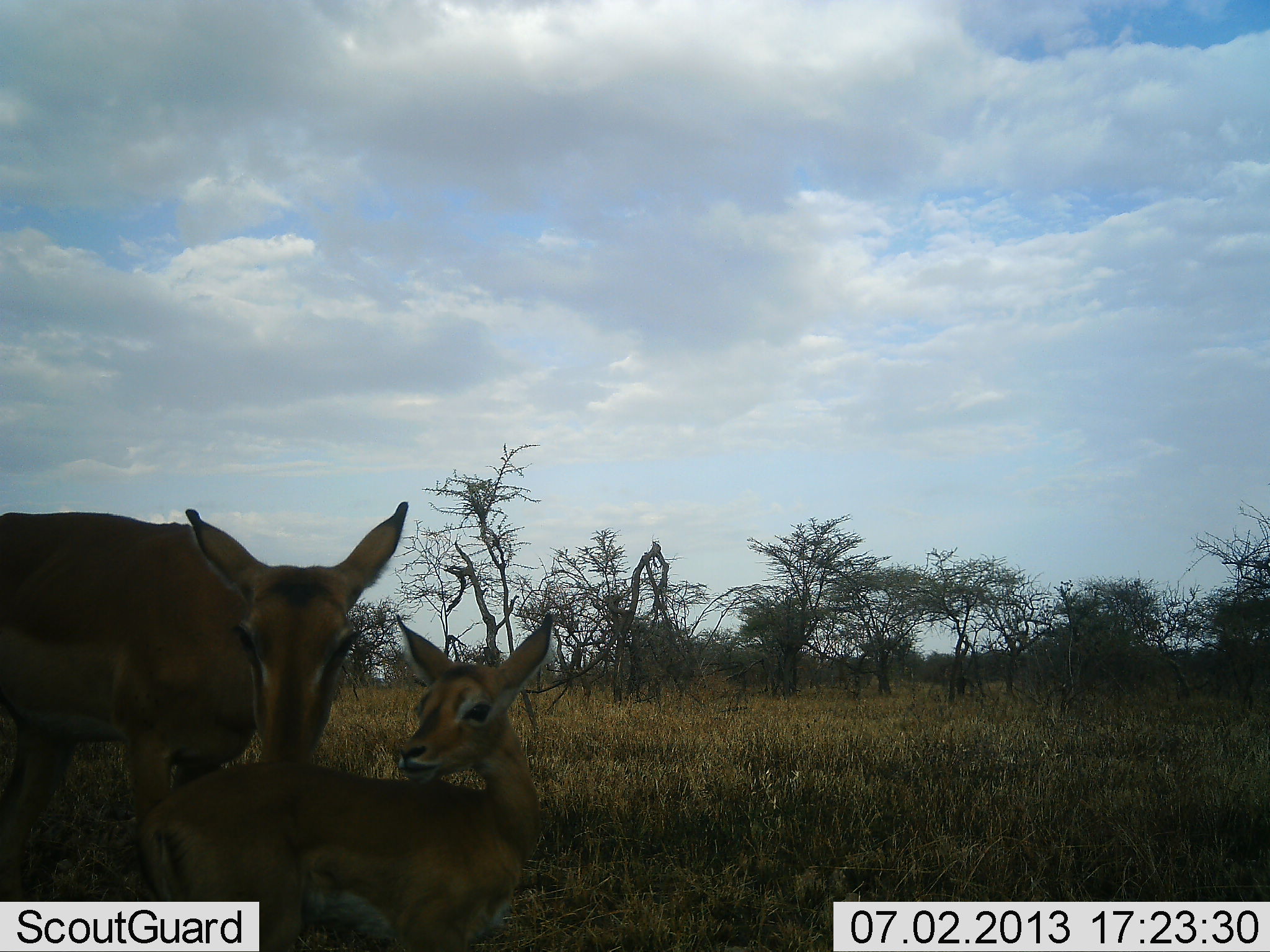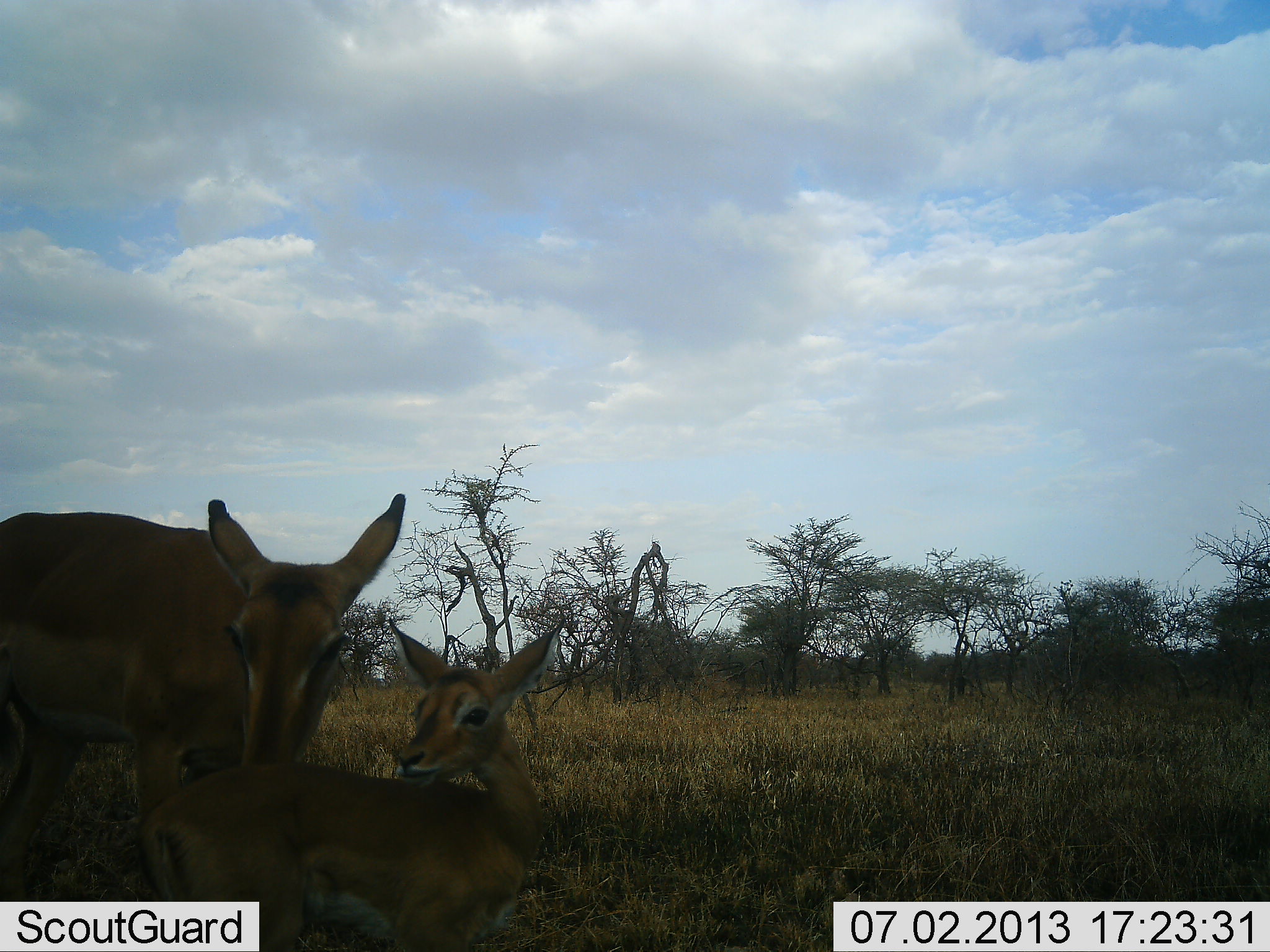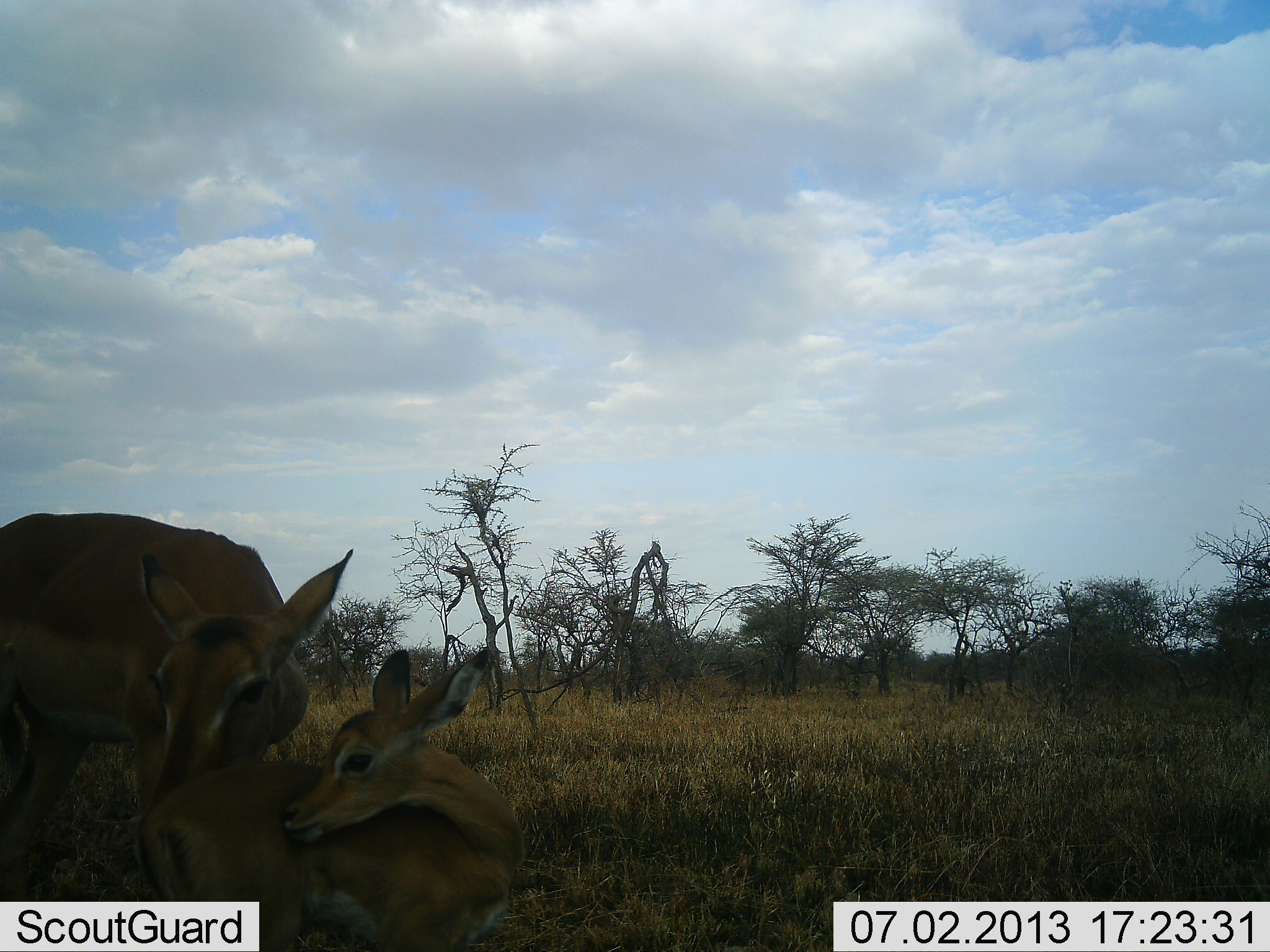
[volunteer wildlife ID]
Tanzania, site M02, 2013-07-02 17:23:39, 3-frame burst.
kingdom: Animalia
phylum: Chordata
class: Mammalia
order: Artiodactyla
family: Bovidae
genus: Aepyceros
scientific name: Aepyceros melampus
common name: impala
Impala (Aepyceros melampus), count 2. Behavior (volunteer vote fractions): standing 81%, resting 38%, moving 0%, interacting 50%. Young present (vote fraction): 88%. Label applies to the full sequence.